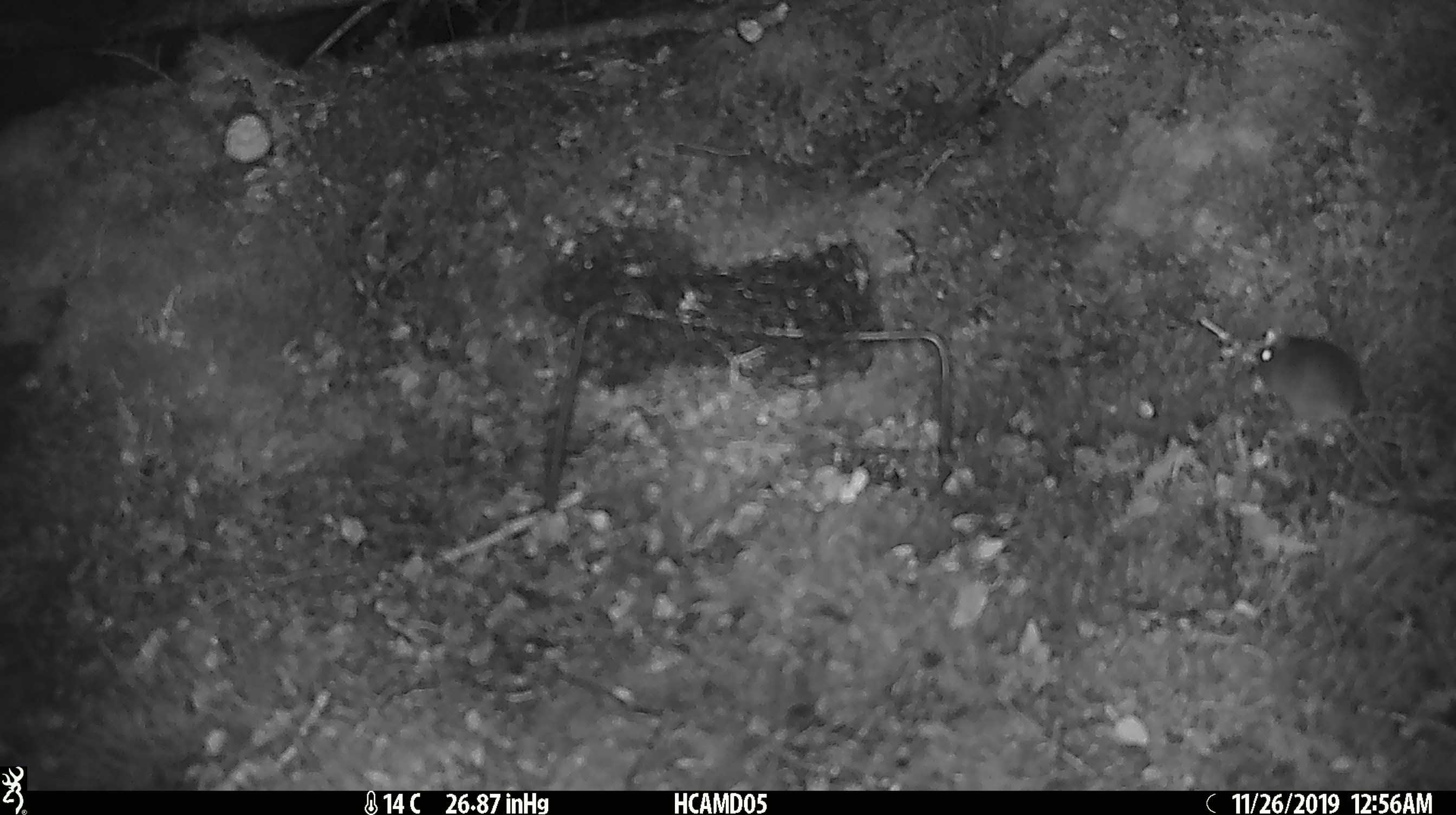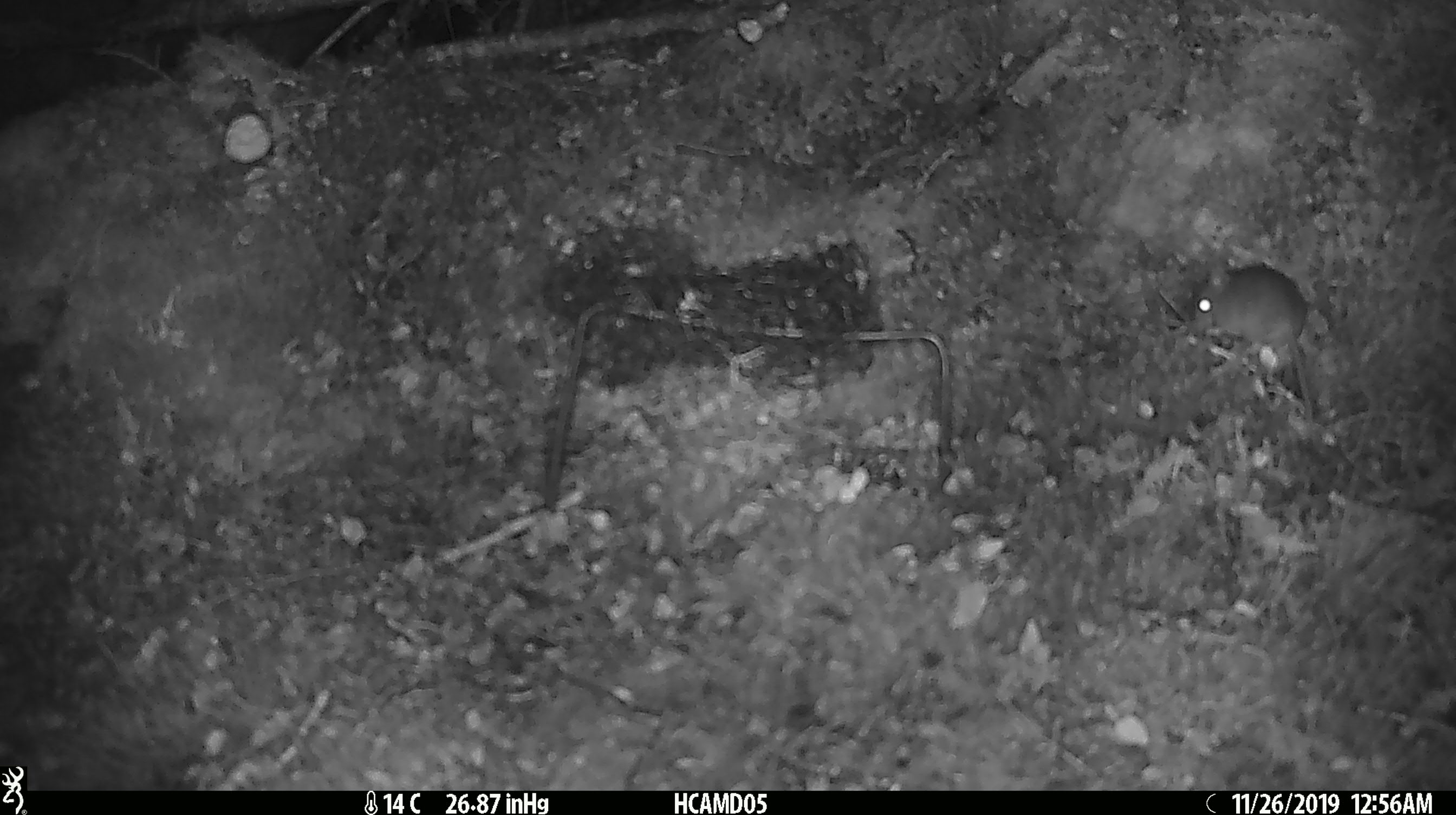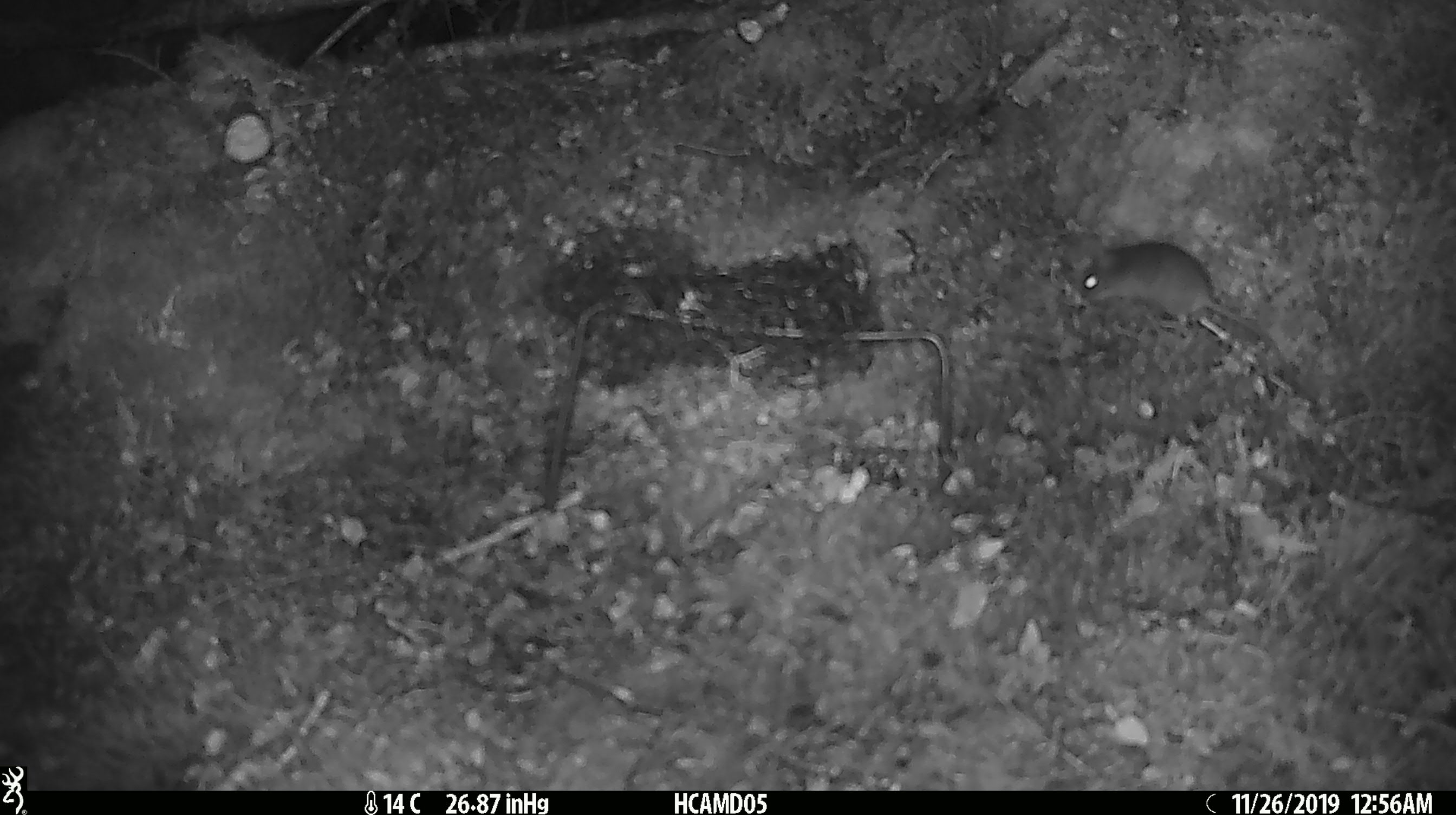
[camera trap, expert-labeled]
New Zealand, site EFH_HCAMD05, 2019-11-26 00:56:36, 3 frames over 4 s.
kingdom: Animalia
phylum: Chordata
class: Mammalia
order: Rodentia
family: Muridae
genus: Mus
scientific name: Mus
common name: mouse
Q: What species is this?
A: Mouse (Mus).